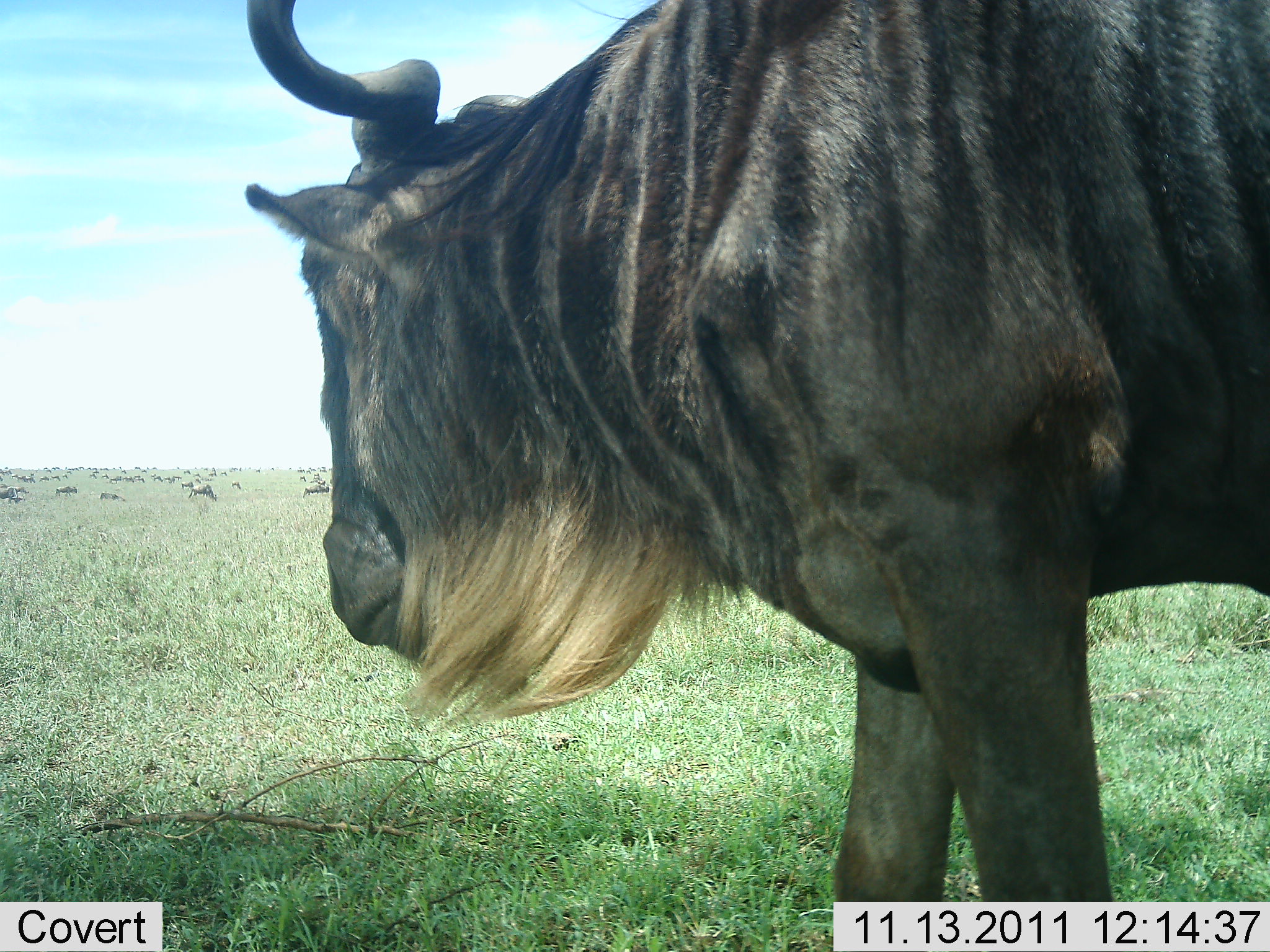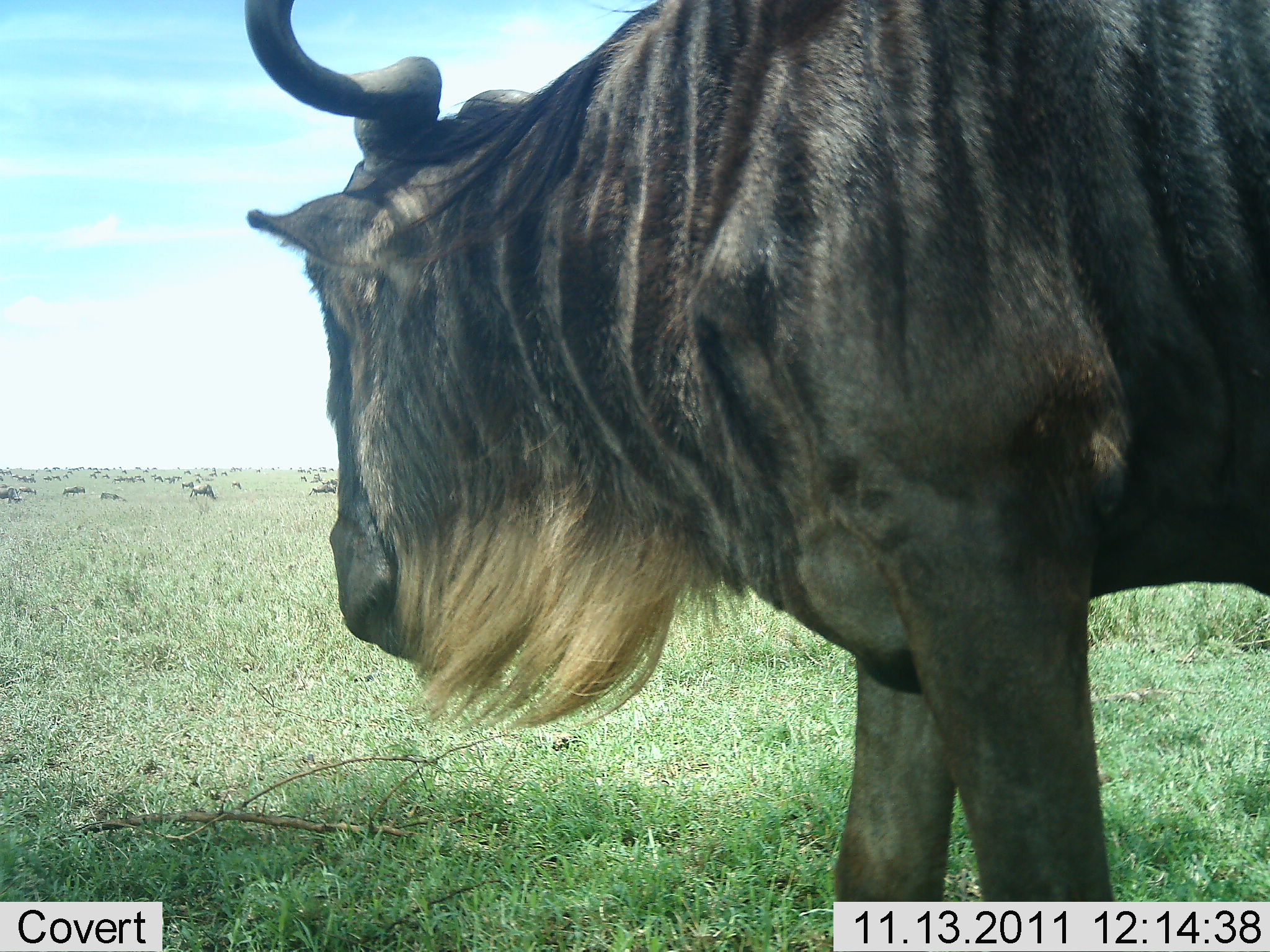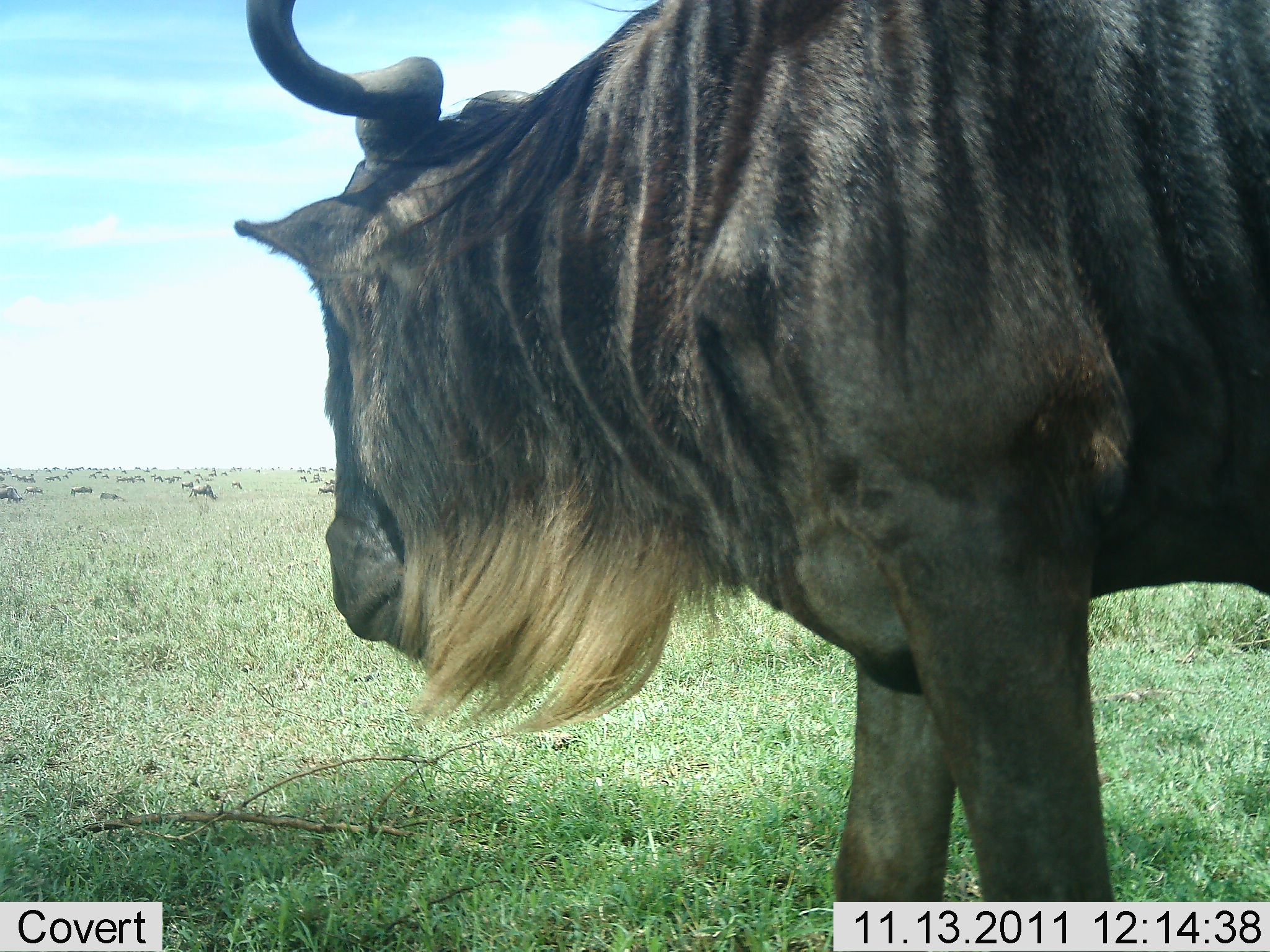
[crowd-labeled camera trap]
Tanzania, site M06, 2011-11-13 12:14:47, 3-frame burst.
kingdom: Animalia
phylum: Chordata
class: Mammalia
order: Artiodactyla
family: Bovidae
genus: Connochaetes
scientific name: Connochaetes taurinus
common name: blue wildebeest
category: wildebeest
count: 11-50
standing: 92%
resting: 8%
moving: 23%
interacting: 15%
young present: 0%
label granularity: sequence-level